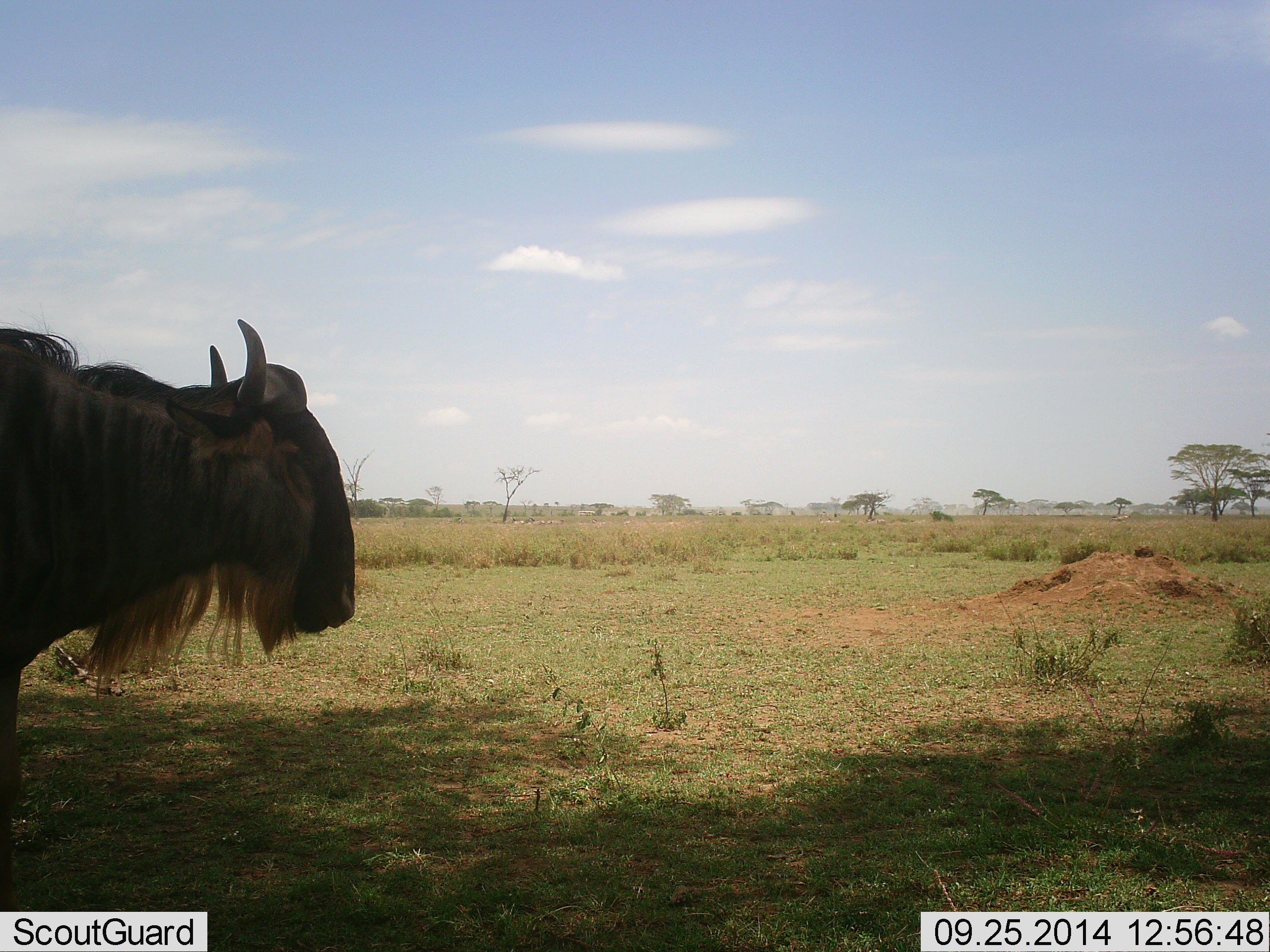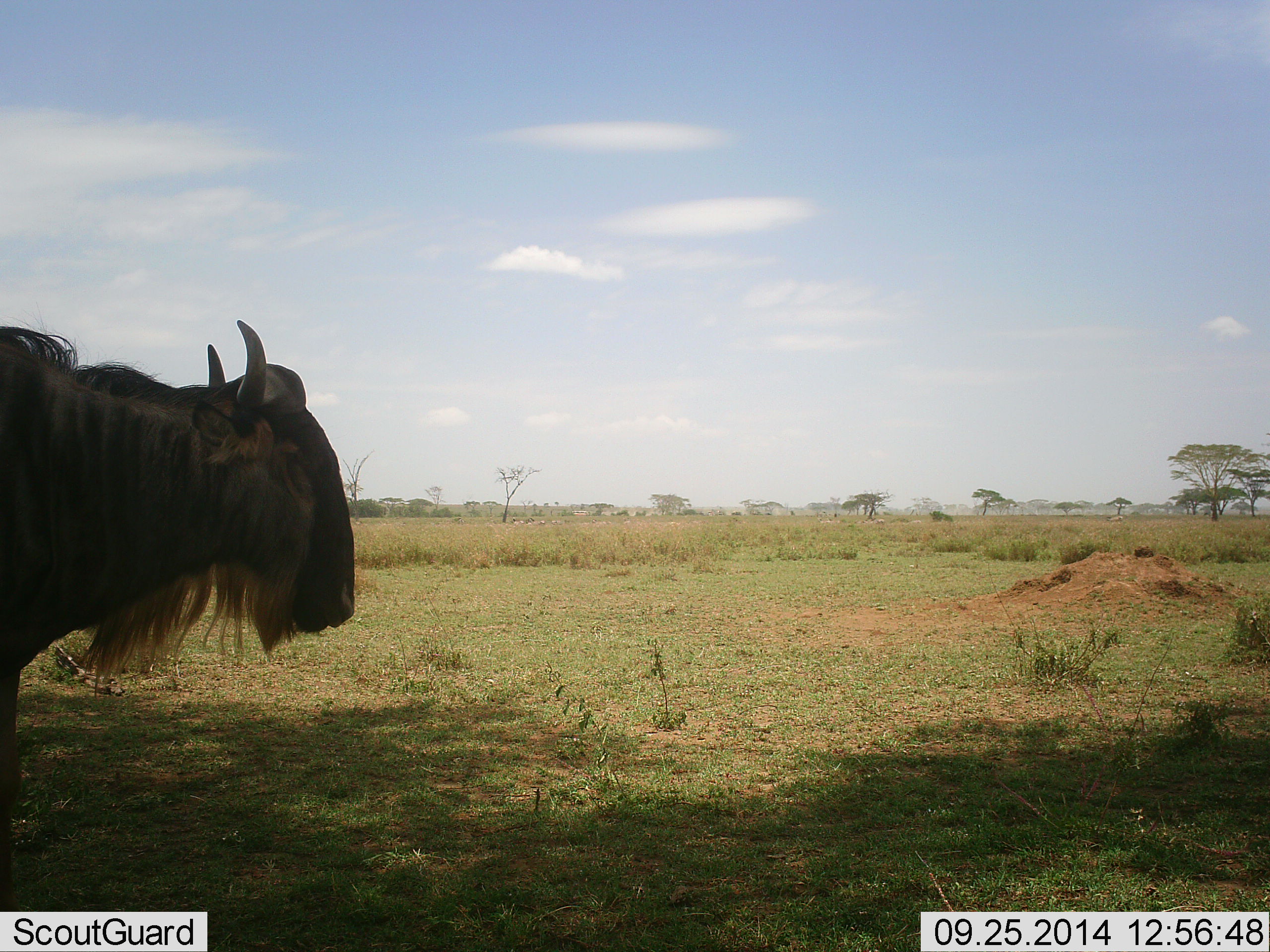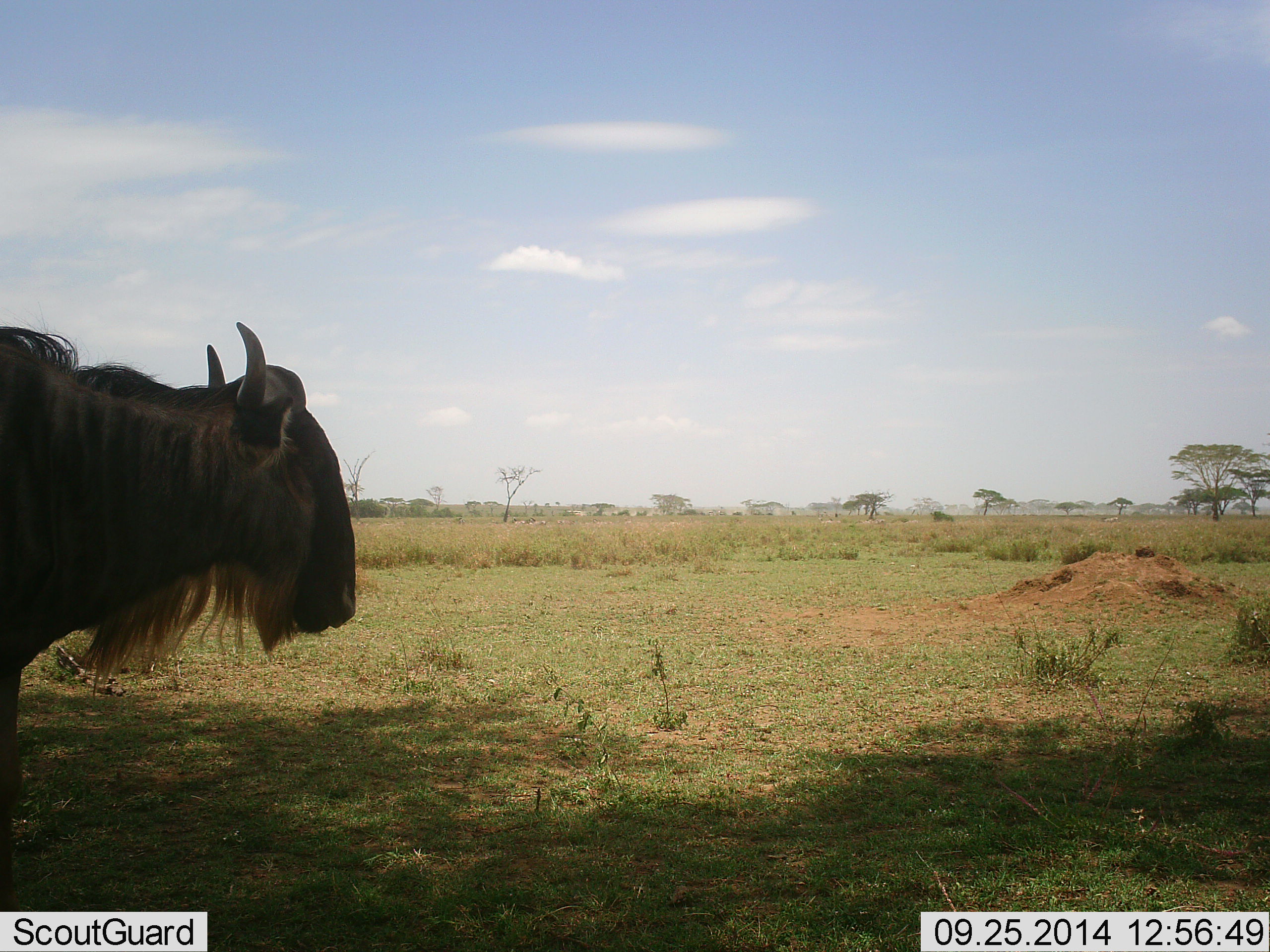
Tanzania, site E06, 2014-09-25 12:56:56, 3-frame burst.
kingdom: Animalia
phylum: Chordata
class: Mammalia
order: Artiodactyla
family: Bovidae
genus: Connochaetes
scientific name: Connochaetes taurinus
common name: blue wildebeest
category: wildebeest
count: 1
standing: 100%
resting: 0%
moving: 0%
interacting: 0%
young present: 0%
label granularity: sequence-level